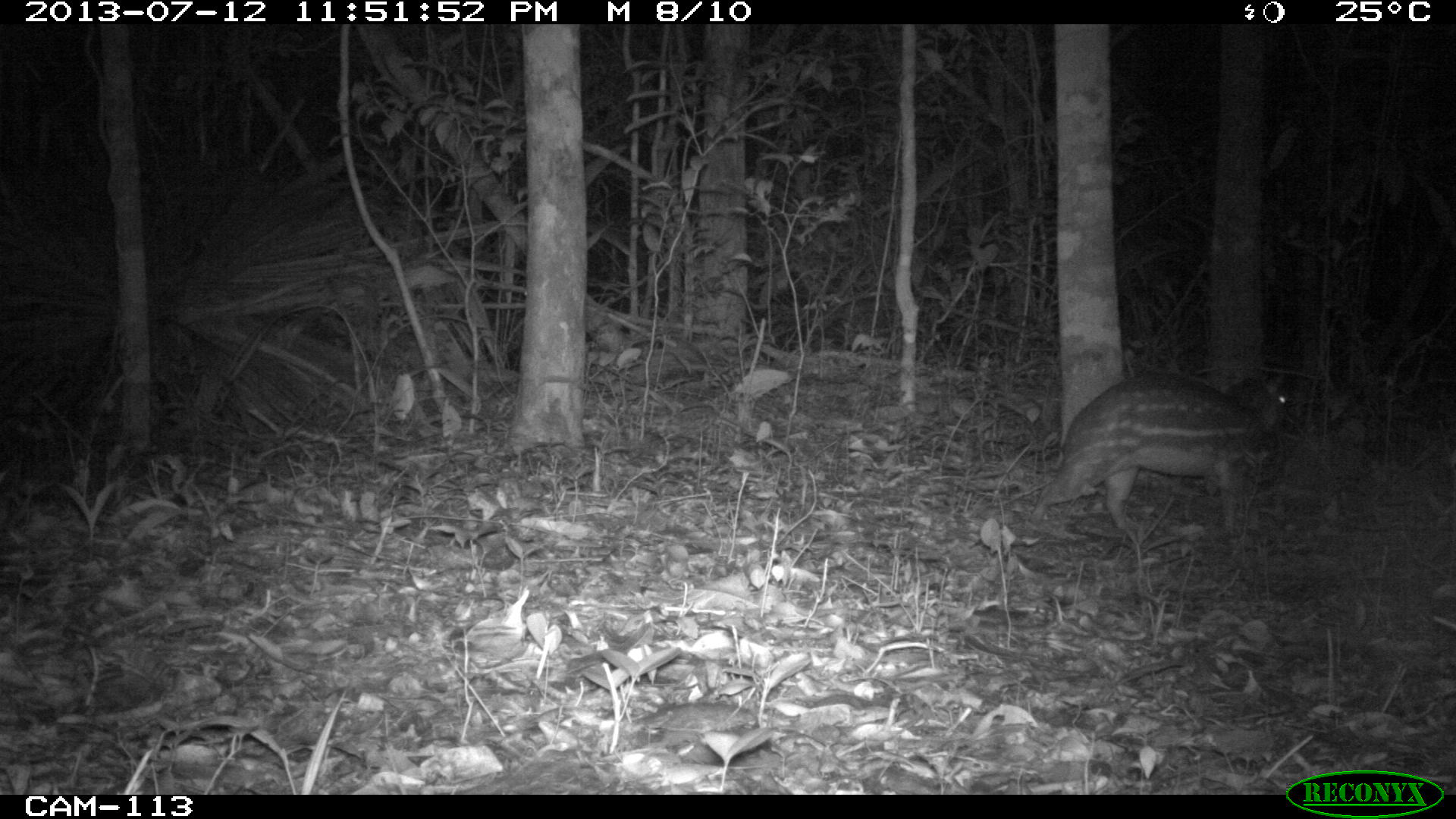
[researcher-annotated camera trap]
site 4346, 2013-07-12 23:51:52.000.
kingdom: Animalia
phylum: Chordata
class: Mammalia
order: Rodentia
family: Cuniculidae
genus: Cuniculus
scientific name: Cuniculus paca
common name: lowland paca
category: agouti paca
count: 1